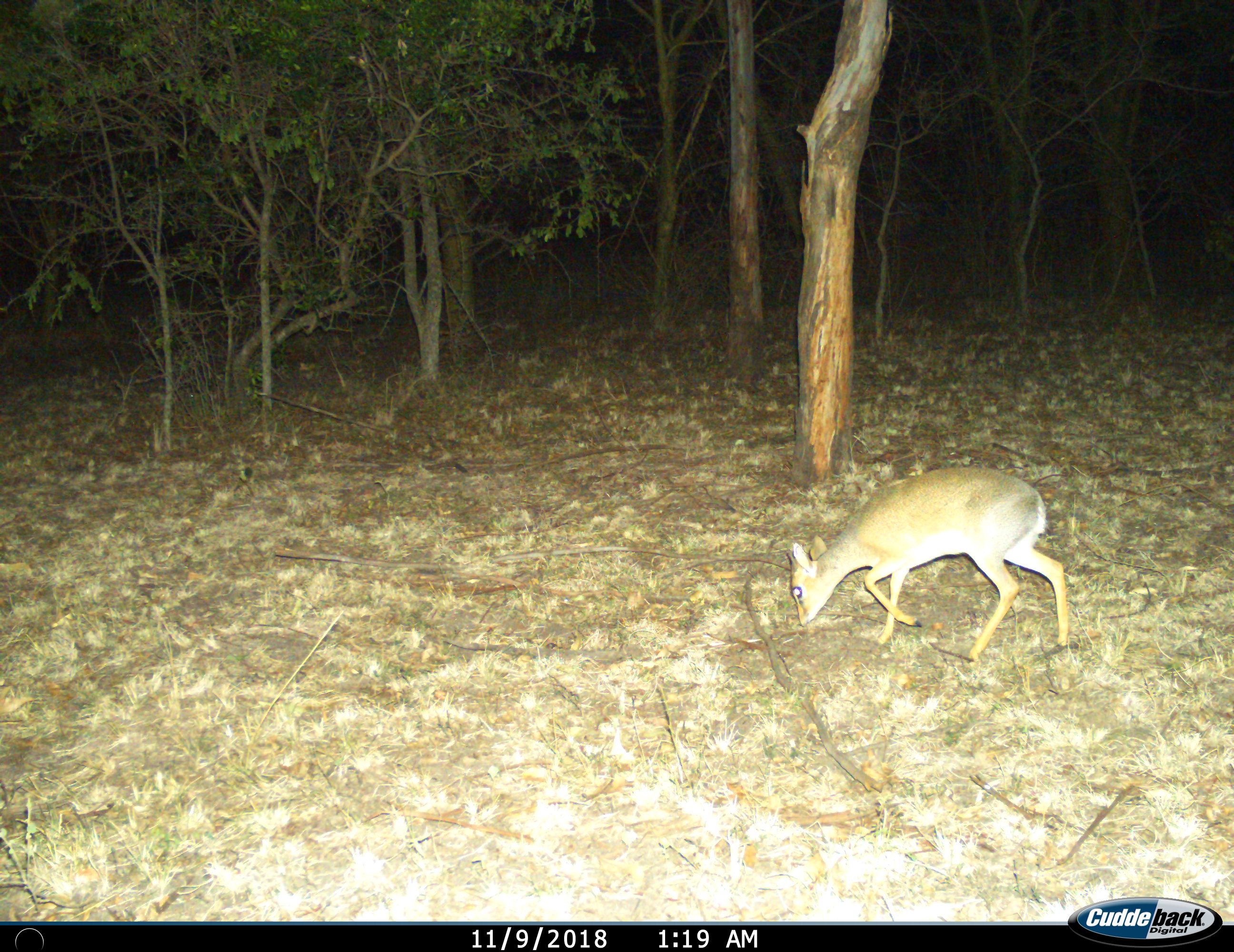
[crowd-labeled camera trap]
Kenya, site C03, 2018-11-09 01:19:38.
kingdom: Animalia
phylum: Chordata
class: Mammalia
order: Artiodactyla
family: Bovidae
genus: Madoqua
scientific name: Madoqua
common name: dikdik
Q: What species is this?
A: Dikdik (Madoqua).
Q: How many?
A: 1.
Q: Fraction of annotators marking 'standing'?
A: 0%.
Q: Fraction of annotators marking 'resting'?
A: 0%.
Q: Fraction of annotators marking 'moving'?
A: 60%.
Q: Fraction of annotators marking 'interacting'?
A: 0%.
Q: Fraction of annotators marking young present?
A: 20%.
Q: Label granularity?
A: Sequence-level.